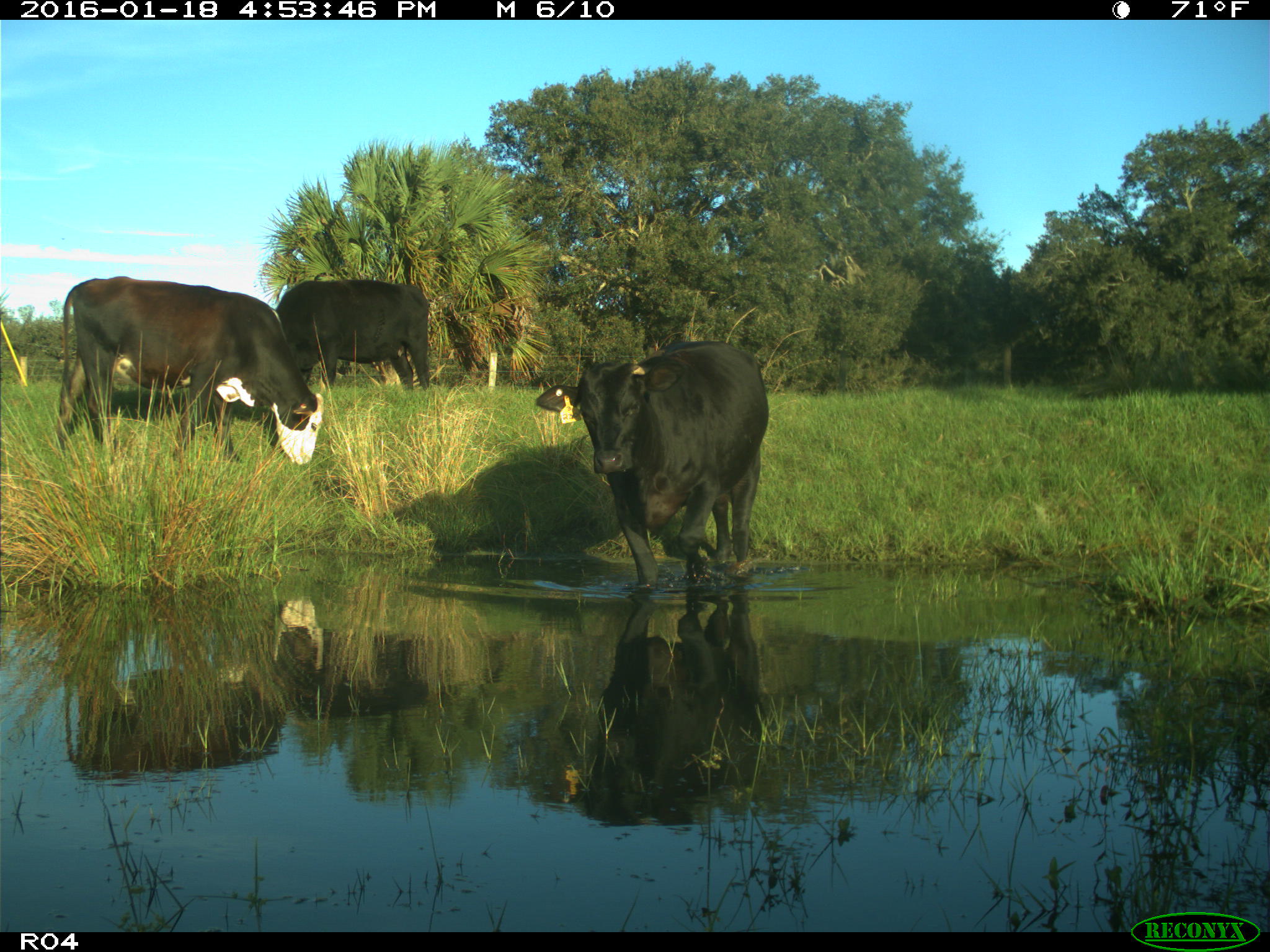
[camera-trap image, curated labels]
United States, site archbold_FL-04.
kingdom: Animalia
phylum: Chordata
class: Mammalia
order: Artiodactyla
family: Bovidae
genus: Bos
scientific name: Bos taurus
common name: domestic cow